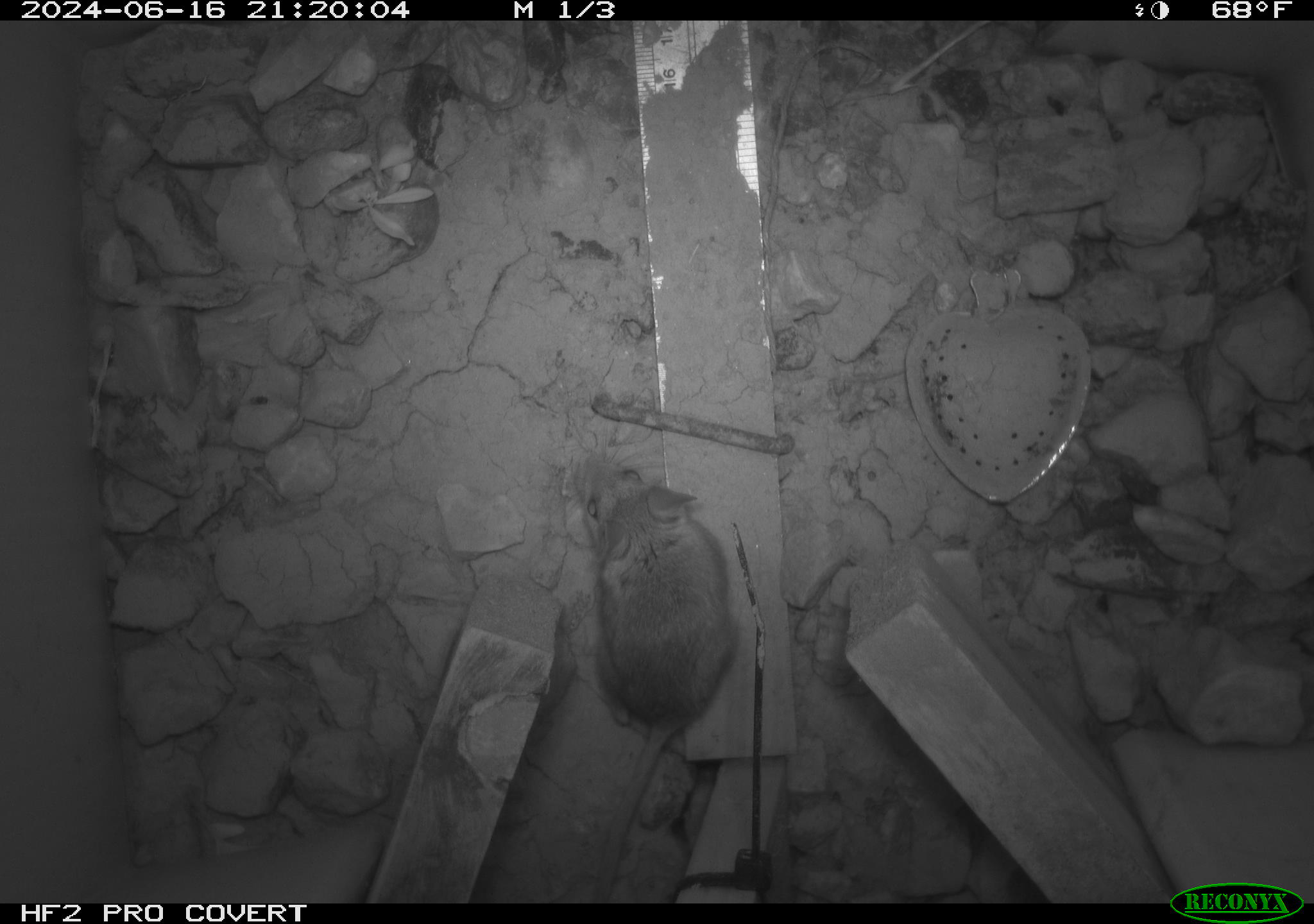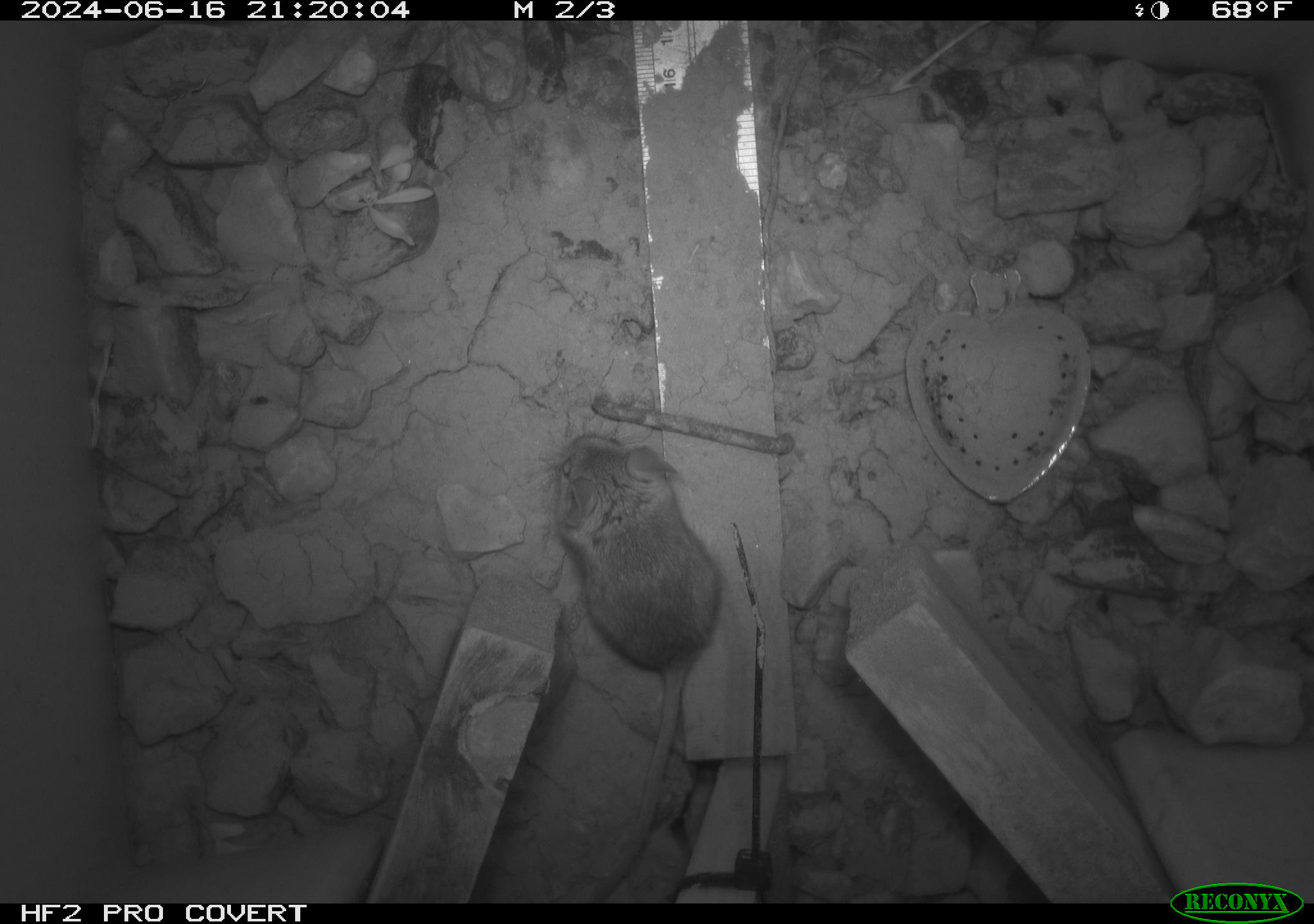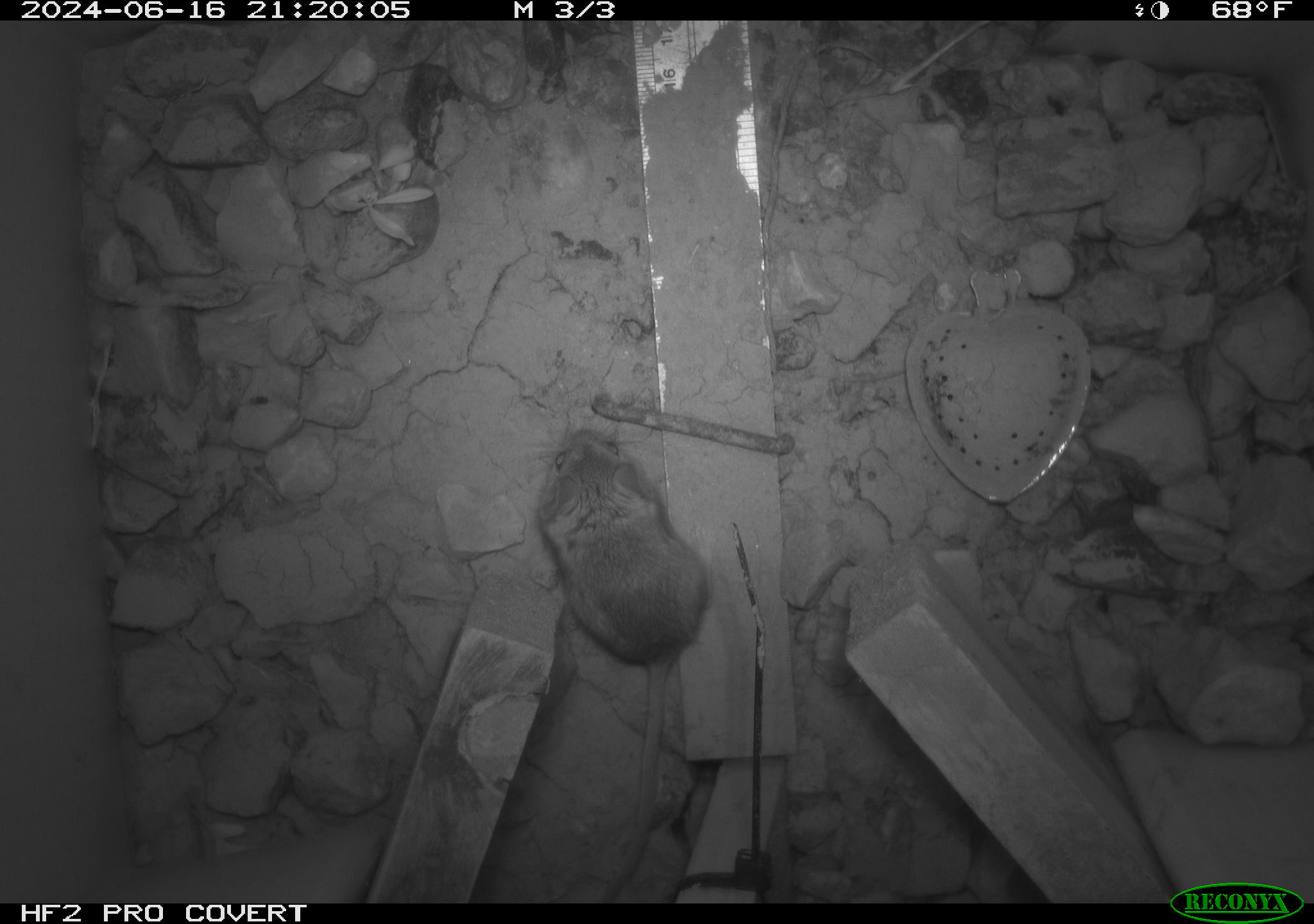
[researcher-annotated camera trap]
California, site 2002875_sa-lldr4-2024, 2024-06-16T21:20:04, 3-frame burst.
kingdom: Animalia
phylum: Chordata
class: Mammalia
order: Rodentia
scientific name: Rodentia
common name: mouse species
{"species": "mouse species (Rodentia)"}